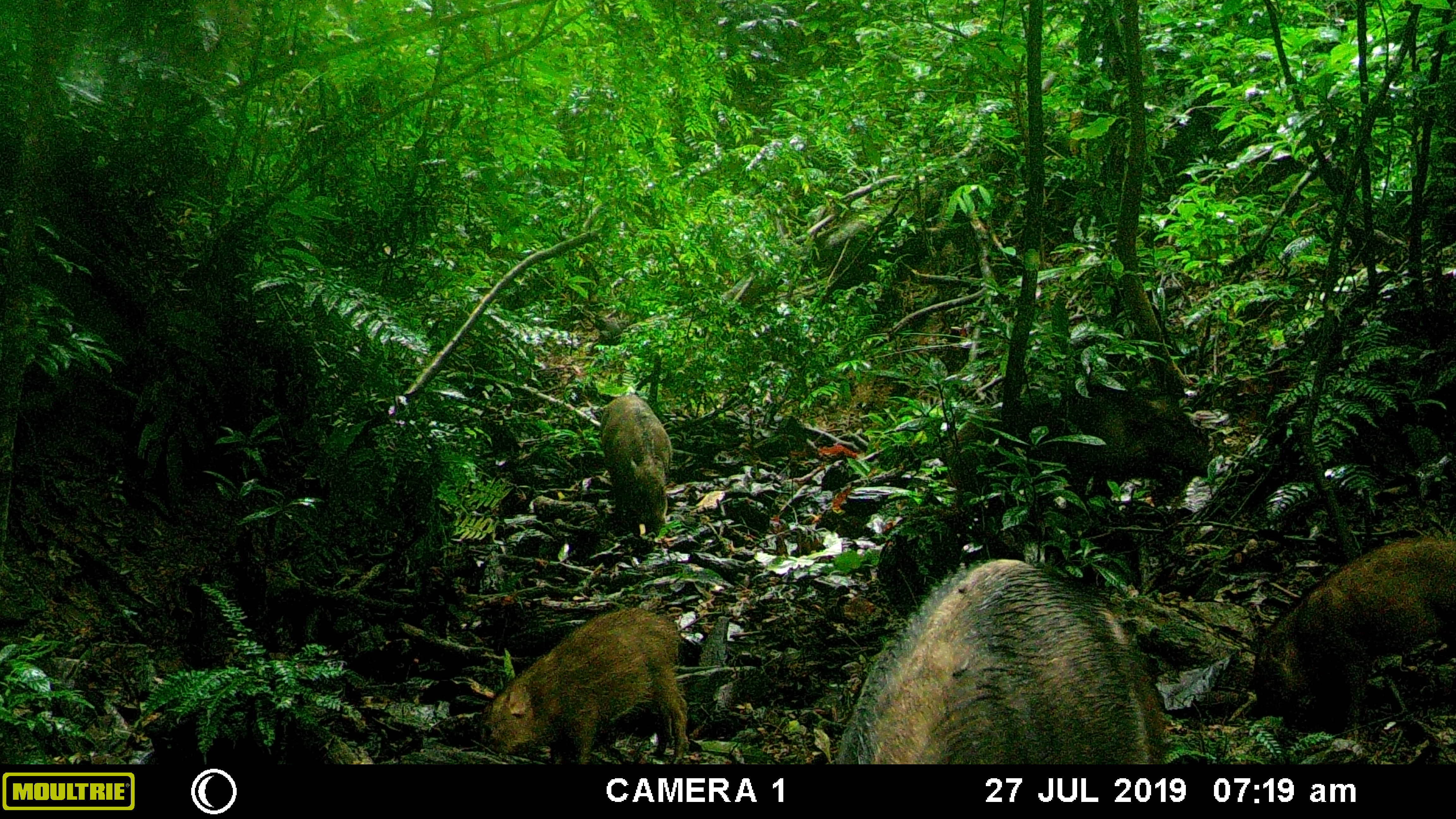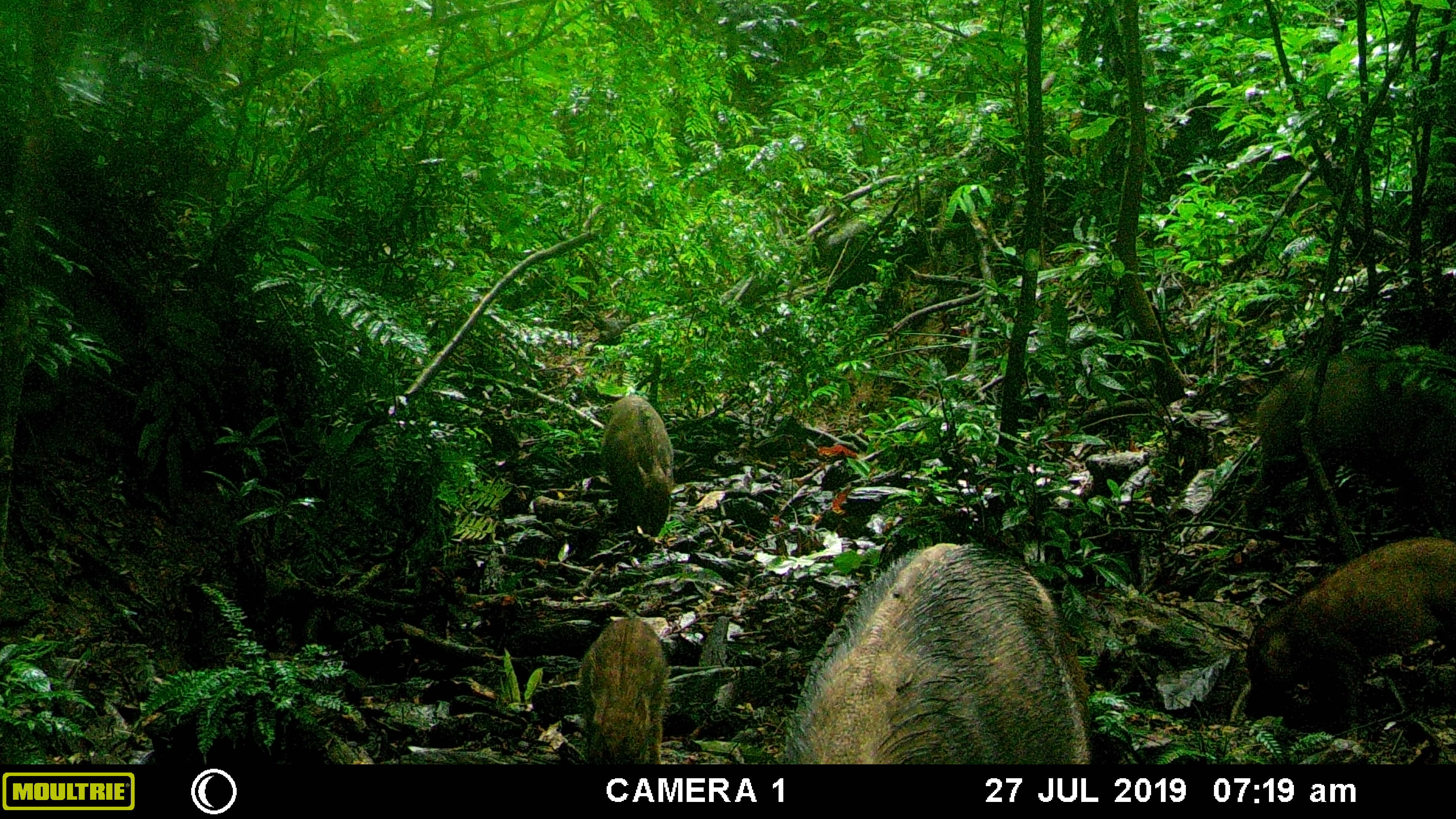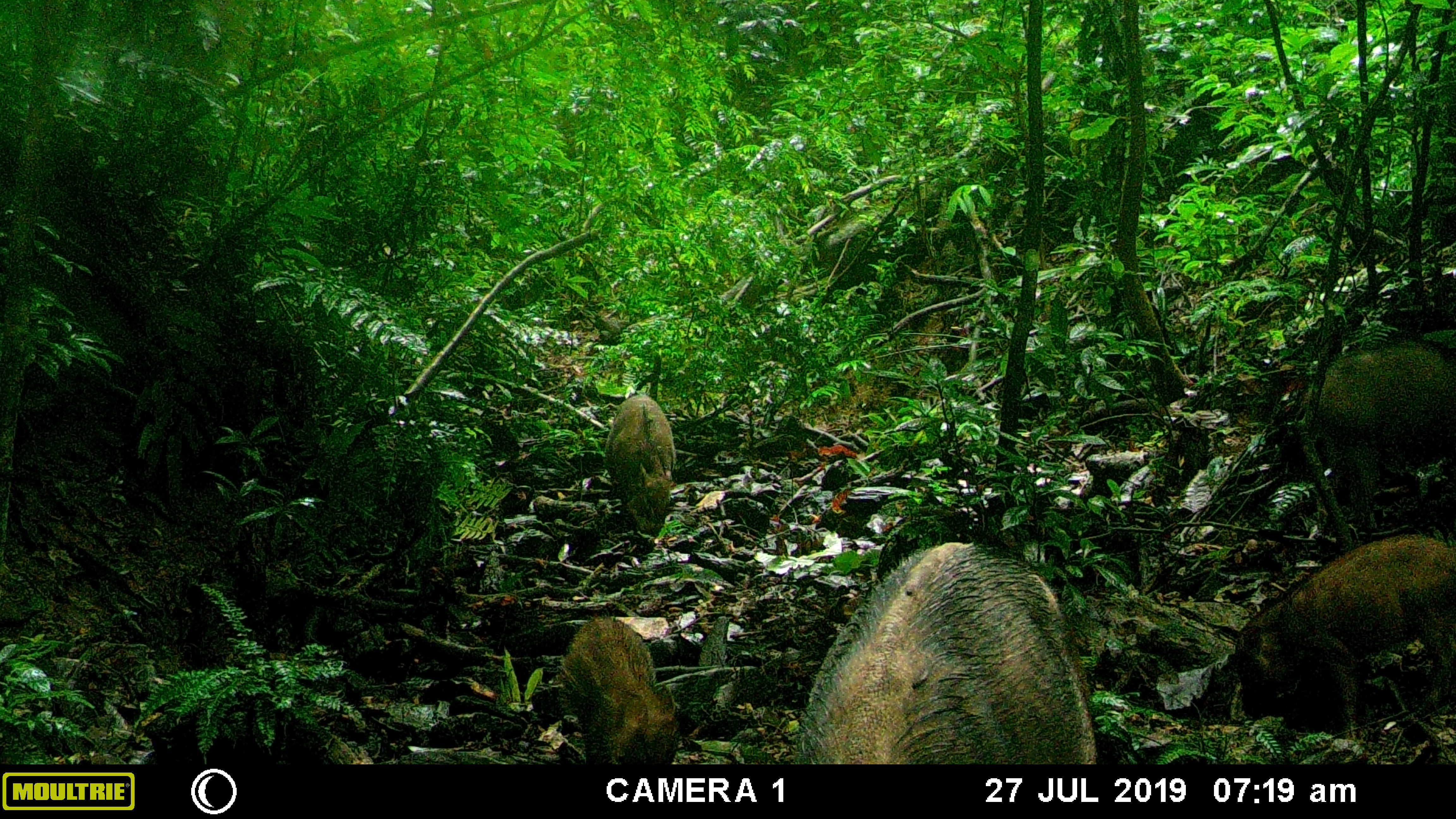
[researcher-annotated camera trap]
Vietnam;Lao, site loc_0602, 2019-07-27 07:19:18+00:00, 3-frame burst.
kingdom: Animalia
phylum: Chordata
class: Mammalia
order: Artiodactyla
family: Suidae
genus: Sus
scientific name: Sus scrofa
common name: eurasian wild pig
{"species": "eurasian wild pig (Sus scrofa)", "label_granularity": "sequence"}